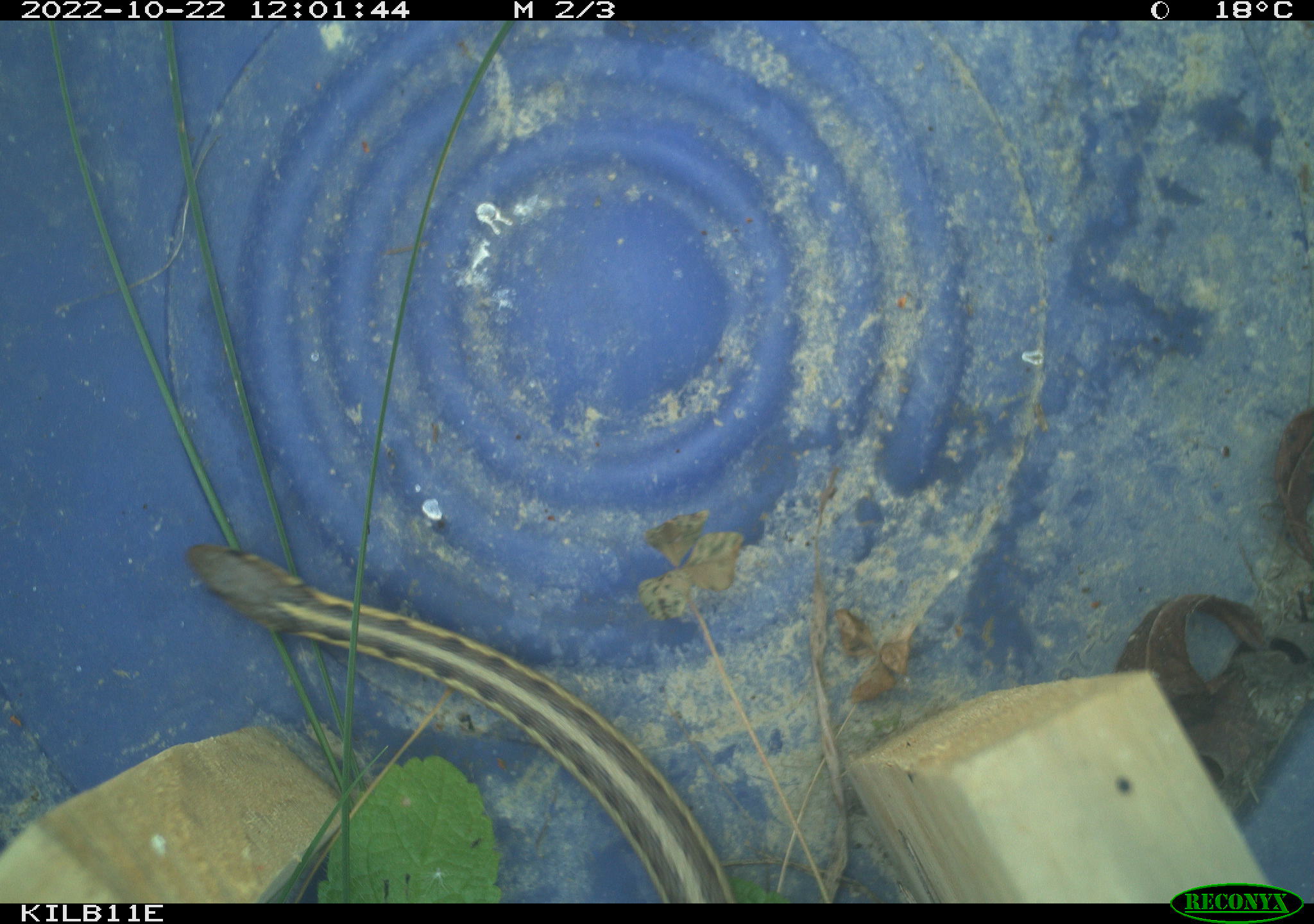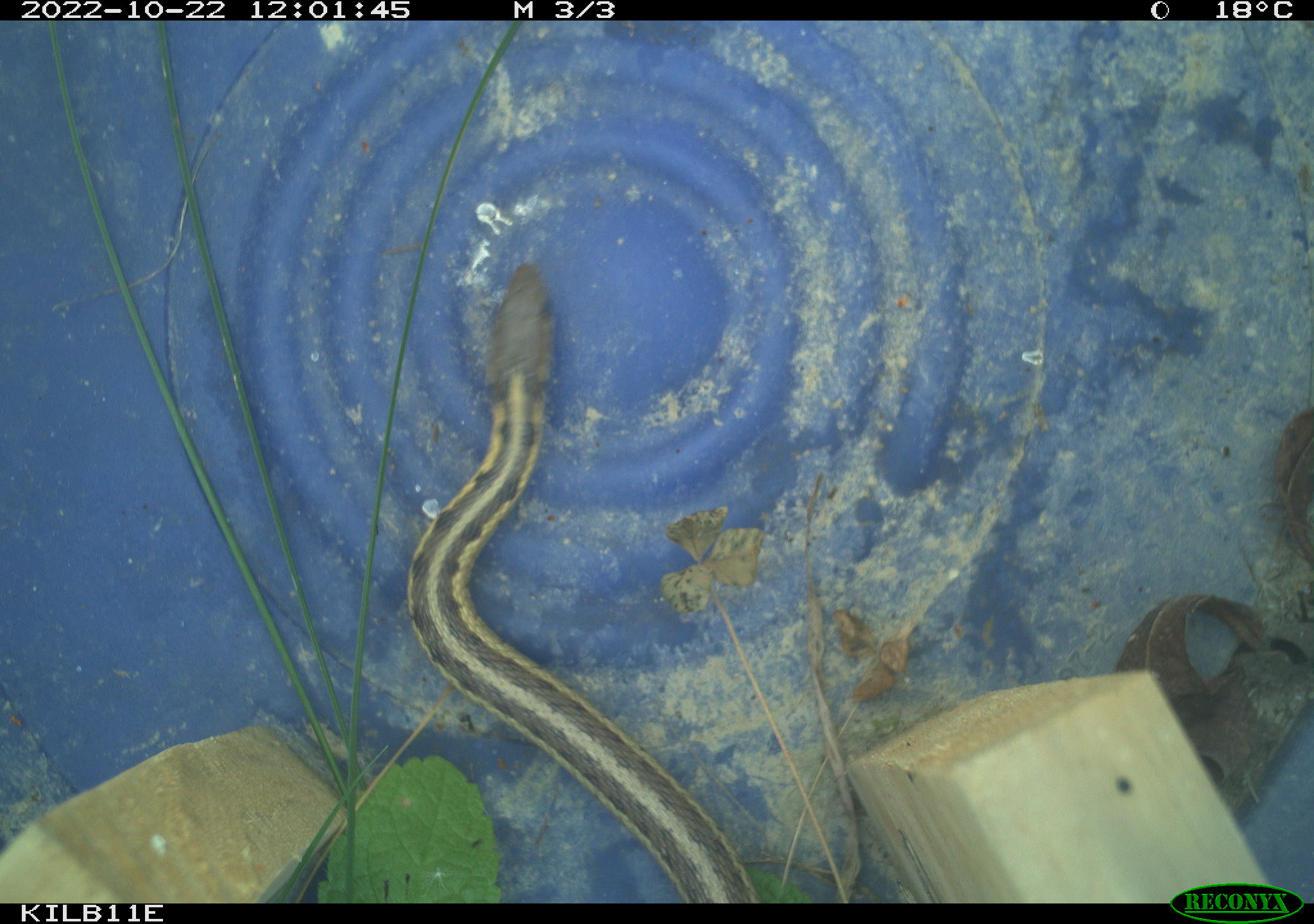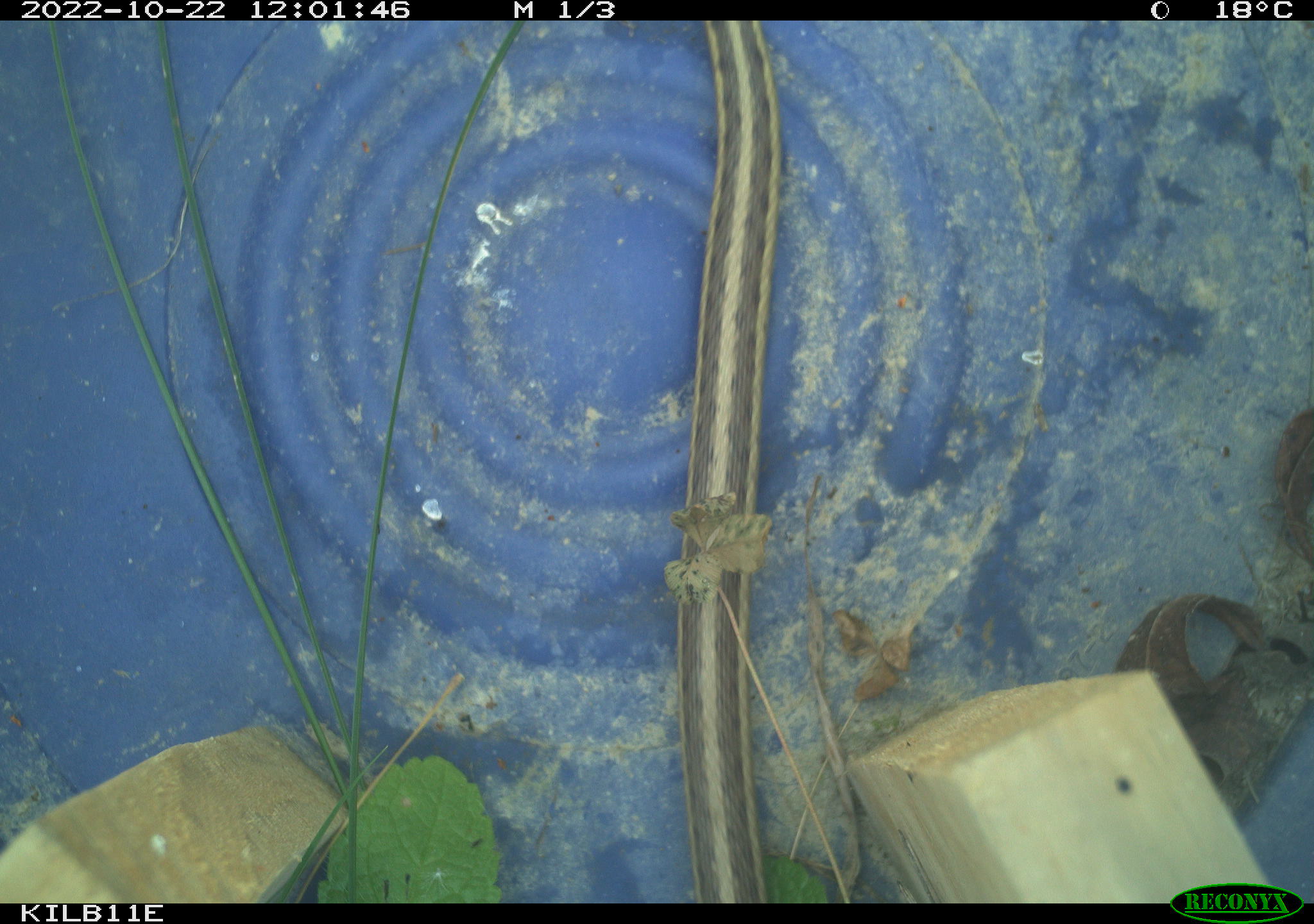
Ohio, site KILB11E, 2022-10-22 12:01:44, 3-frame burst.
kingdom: Animalia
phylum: Chordata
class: Reptilia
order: Squamata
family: Colubridae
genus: Thamnophis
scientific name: Thamnophis sirtalis sirtalis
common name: eastern gartersnake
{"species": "eastern gartersnake (Thamnophis sirtalis sirtalis)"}